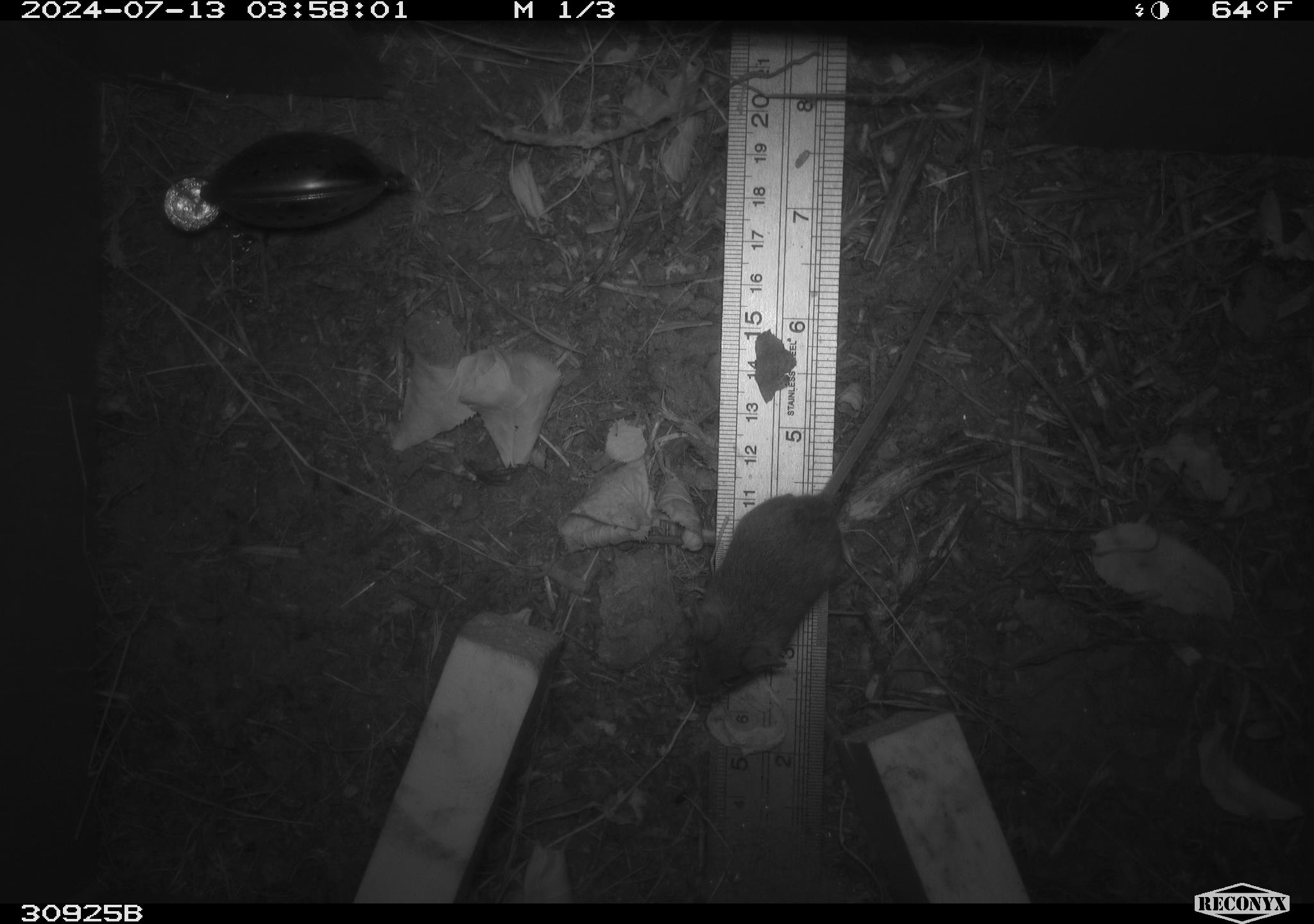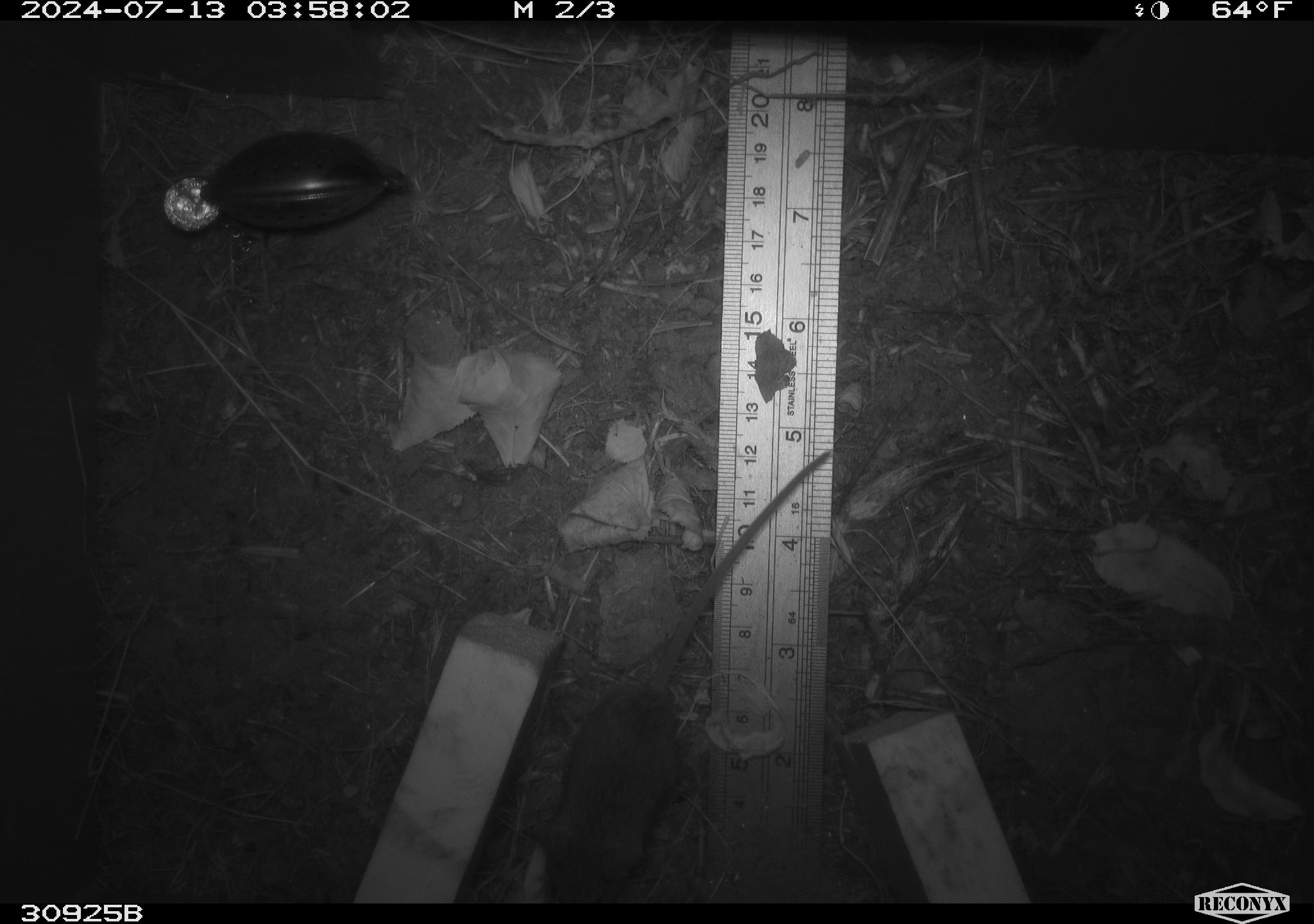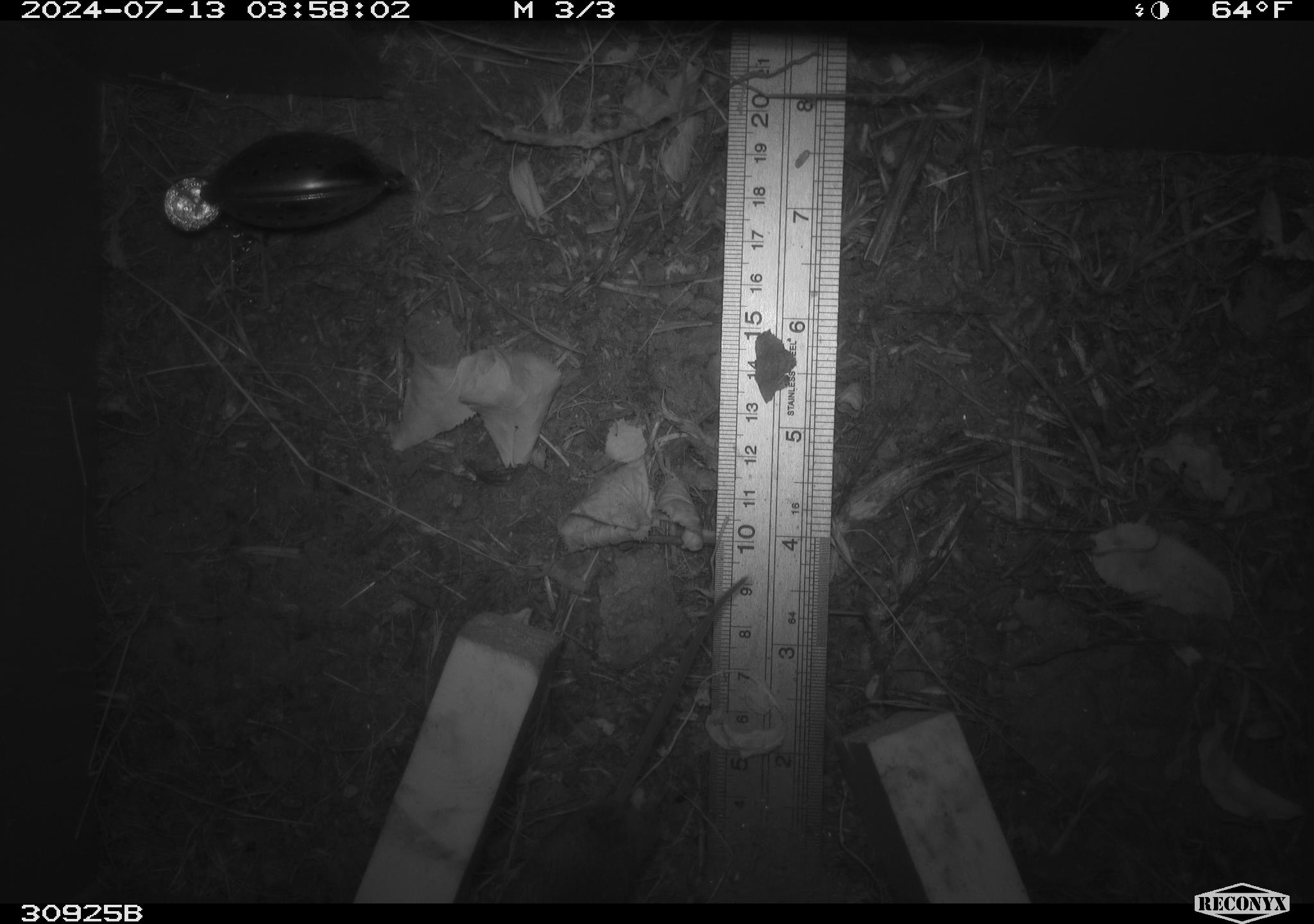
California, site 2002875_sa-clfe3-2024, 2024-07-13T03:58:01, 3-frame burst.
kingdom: Animalia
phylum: Chordata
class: Mammalia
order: Rodentia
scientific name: Rodentia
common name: mouse species